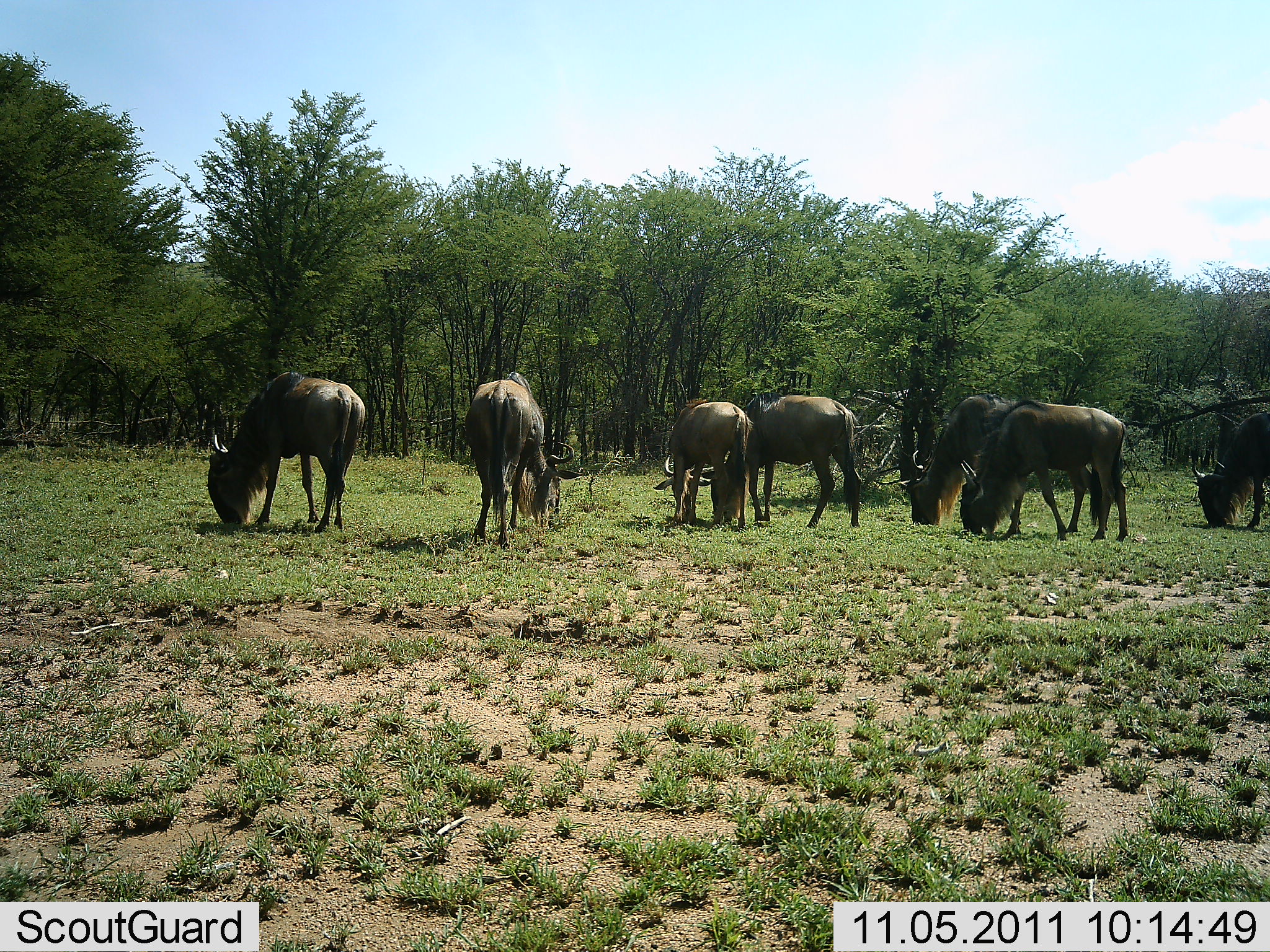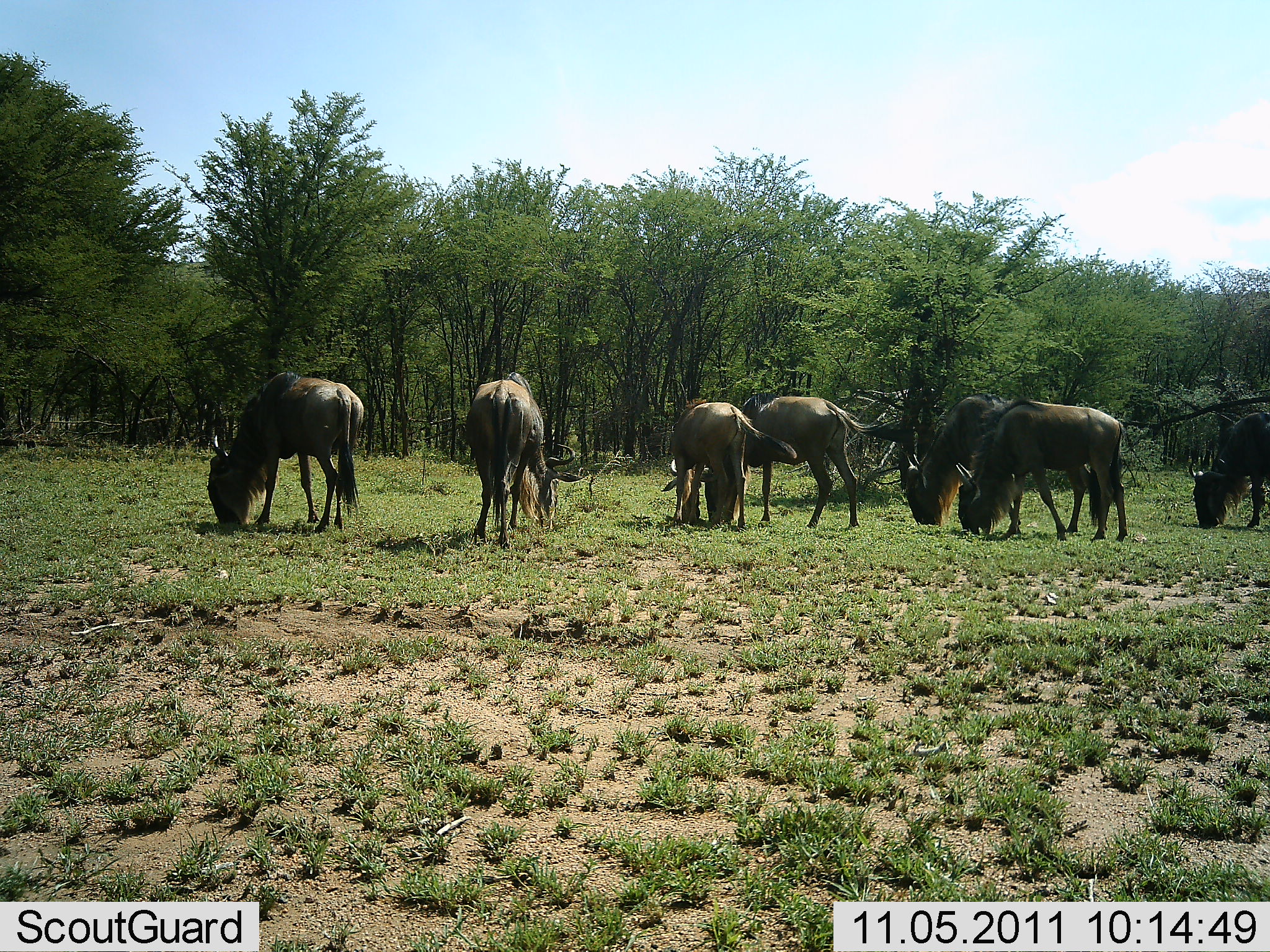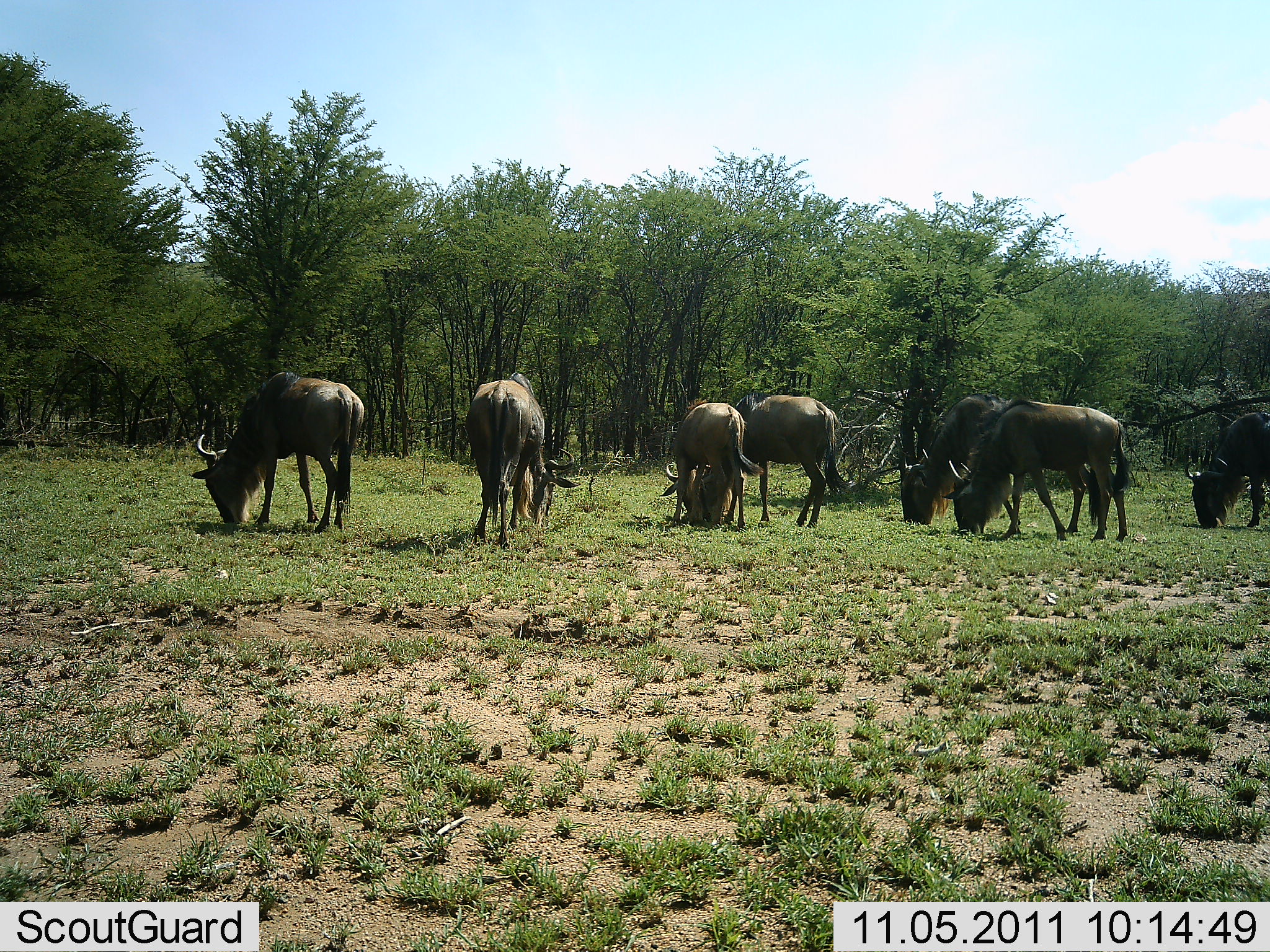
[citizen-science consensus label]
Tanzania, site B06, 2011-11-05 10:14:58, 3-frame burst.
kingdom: Animalia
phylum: Chordata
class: Mammalia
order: Artiodactyla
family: Bovidae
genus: Connochaetes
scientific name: Connochaetes taurinus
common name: blue wildebeest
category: wildebeest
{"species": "wildebeest (blue wildebeest) (Connochaetes taurinus)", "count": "7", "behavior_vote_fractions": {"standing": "42%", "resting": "0%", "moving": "0%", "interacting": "0%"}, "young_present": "0%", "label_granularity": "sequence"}